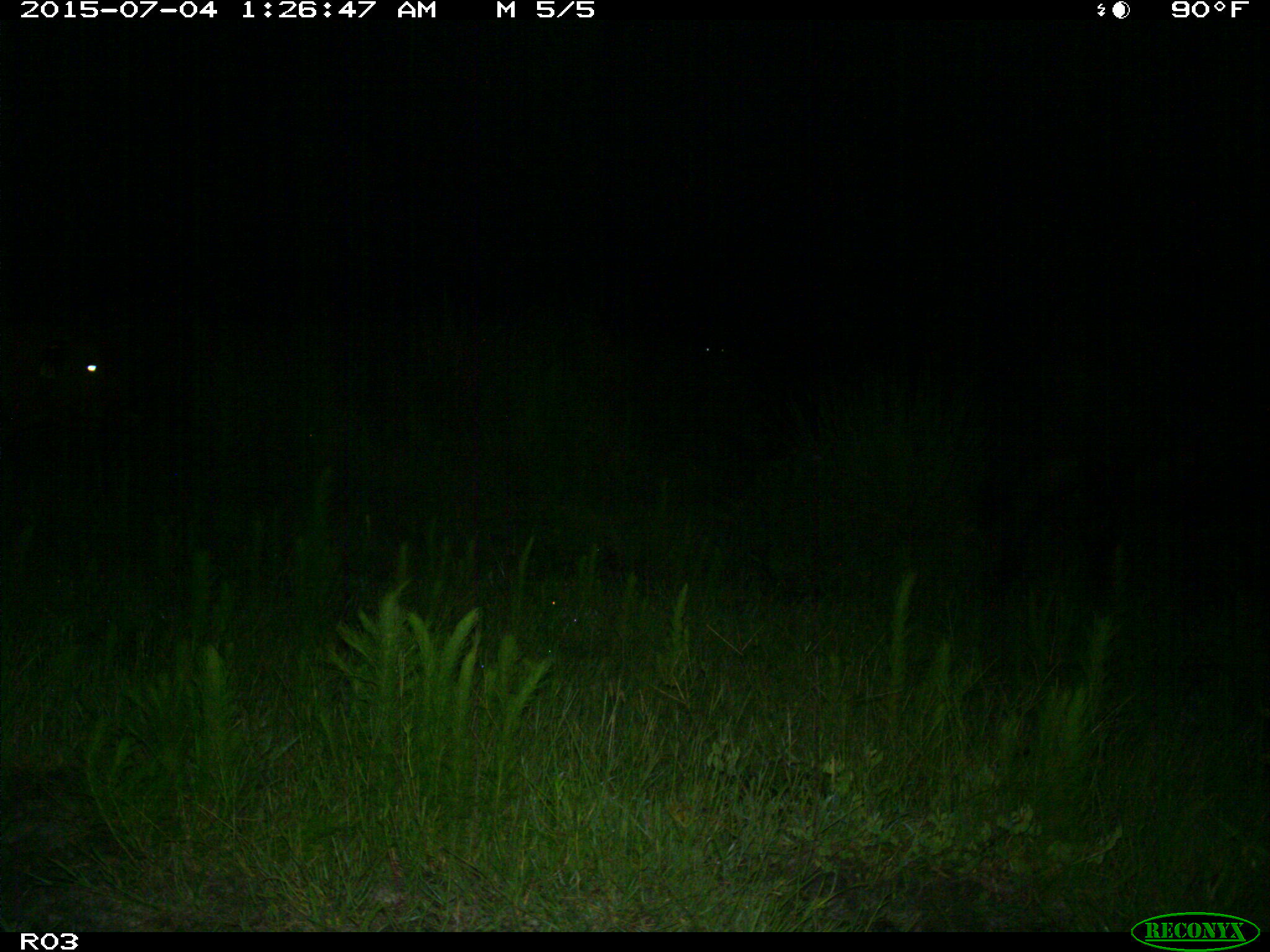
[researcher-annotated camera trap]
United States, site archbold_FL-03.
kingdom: Animalia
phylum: Chordata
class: Mammalia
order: Artiodactyla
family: Bovidae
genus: Bos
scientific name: Bos taurus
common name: domestic cow